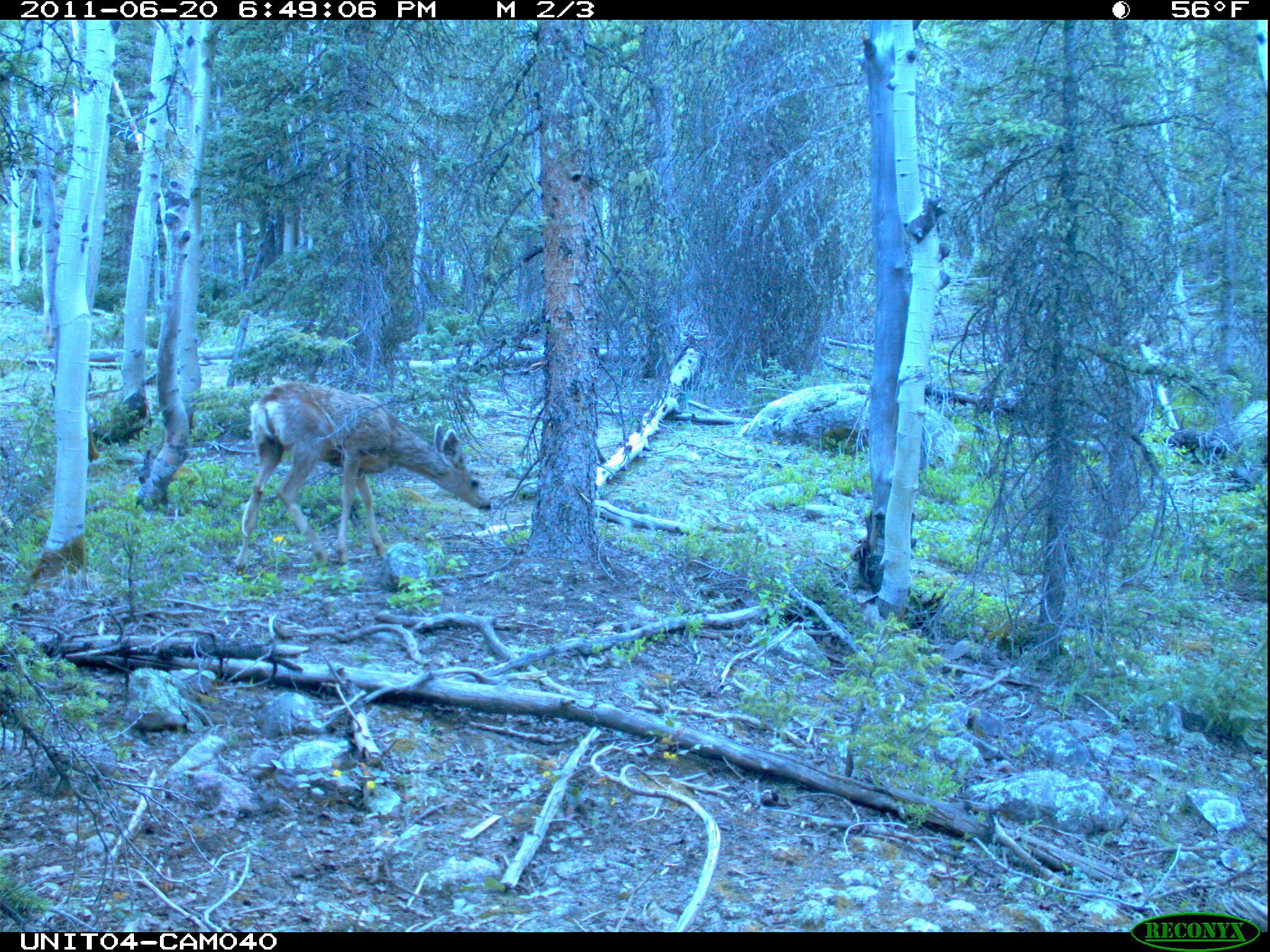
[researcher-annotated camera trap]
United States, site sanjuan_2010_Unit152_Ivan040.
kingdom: Animalia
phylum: Chordata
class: Mammalia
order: Artiodactyla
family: Cervidae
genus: Odocoileus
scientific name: Odocoileus hemionus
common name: mule deer